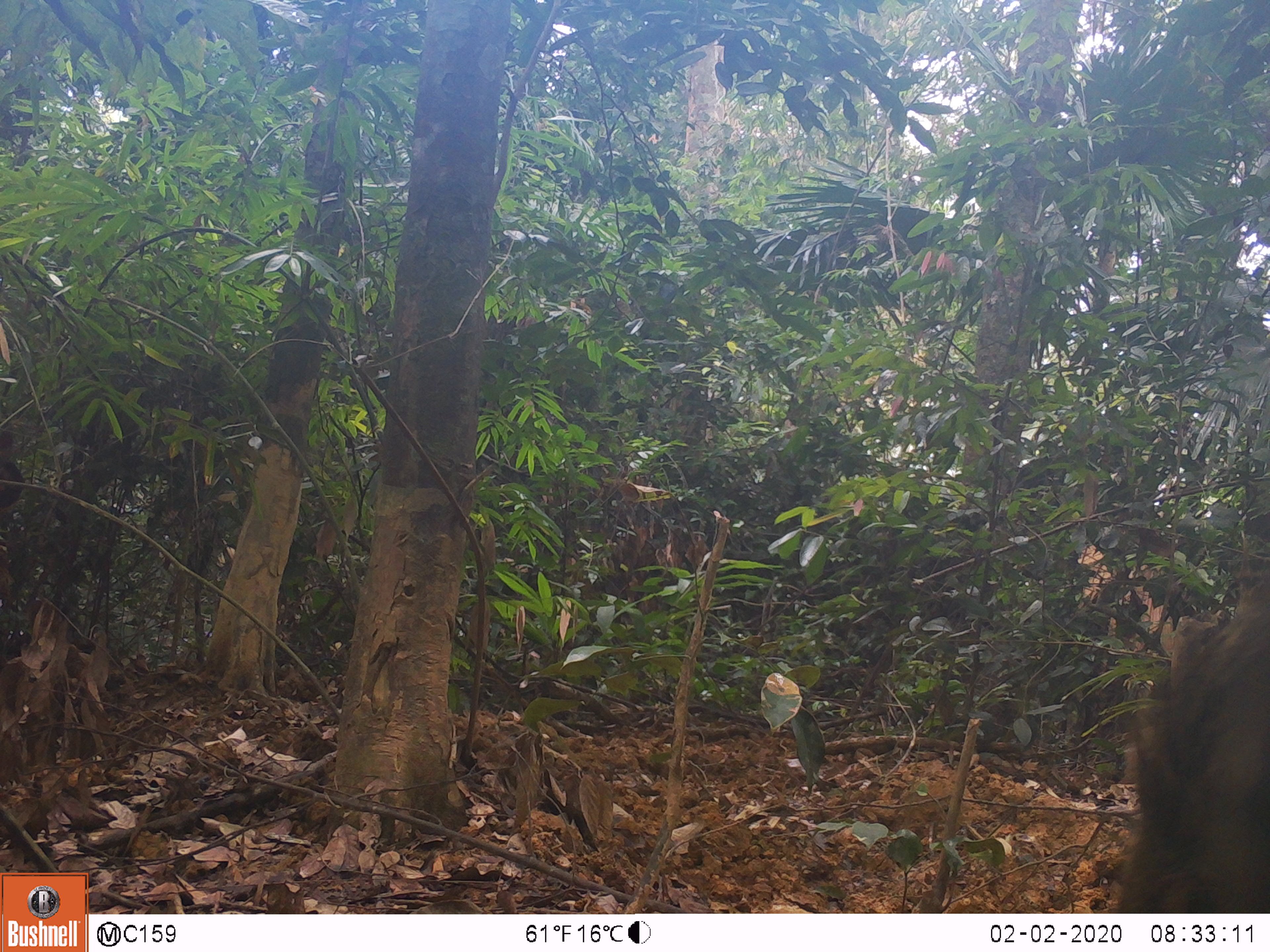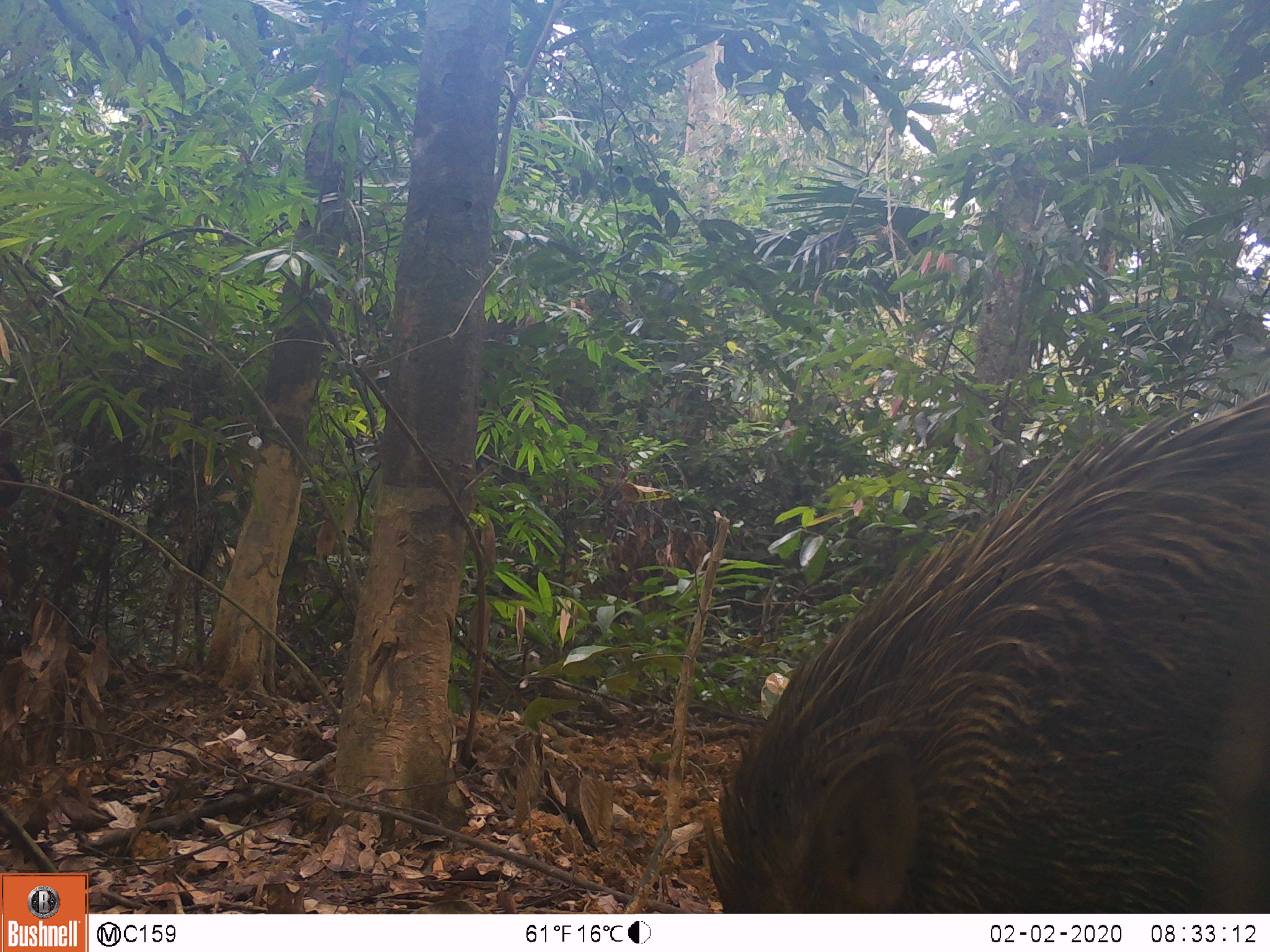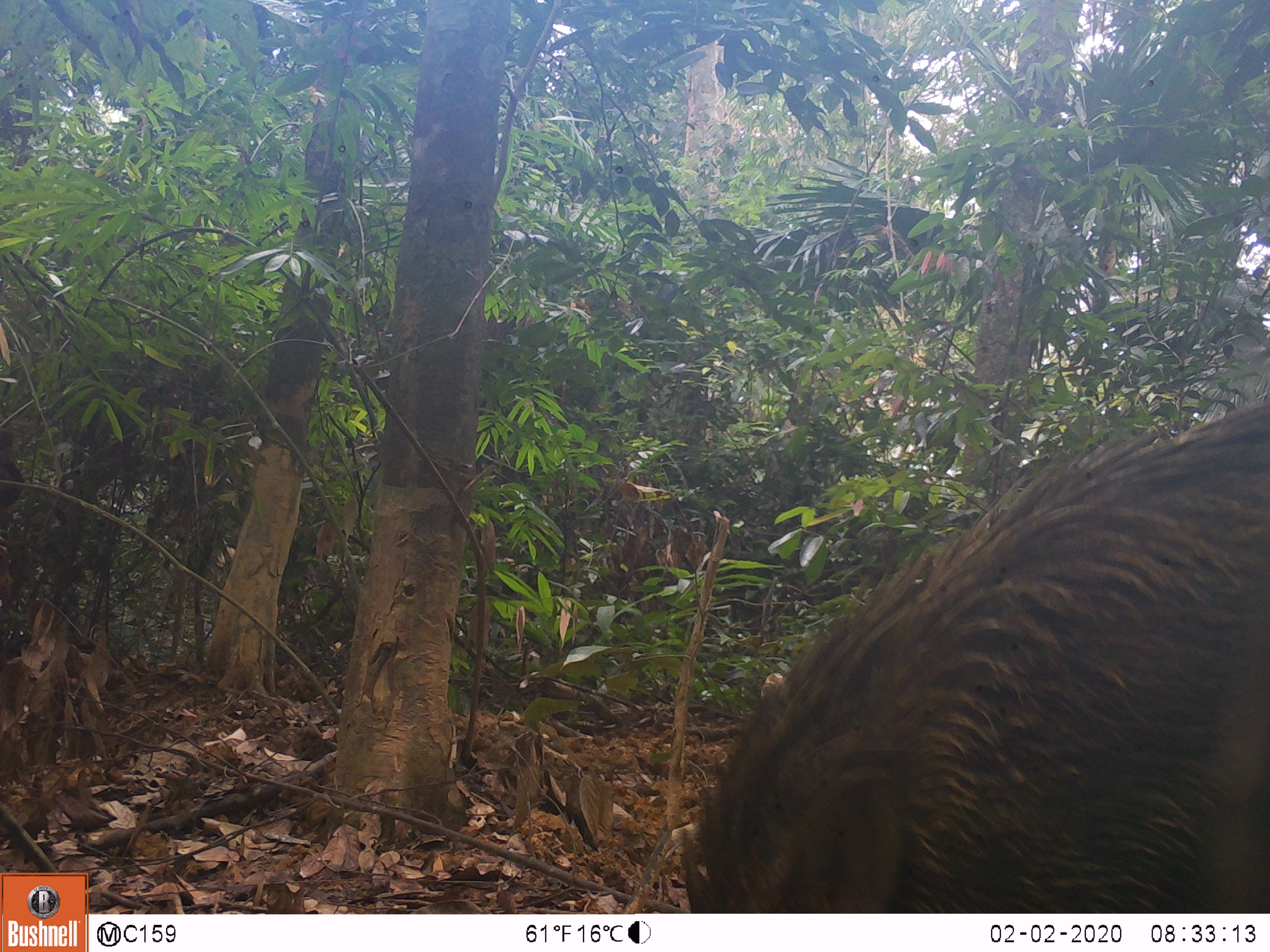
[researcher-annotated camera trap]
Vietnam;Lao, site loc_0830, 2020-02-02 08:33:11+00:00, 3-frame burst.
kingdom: Animalia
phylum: Chordata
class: Mammalia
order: Artiodactyla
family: Suidae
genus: Sus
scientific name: Sus scrofa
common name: eurasian wild pig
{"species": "eurasian wild pig (Sus scrofa)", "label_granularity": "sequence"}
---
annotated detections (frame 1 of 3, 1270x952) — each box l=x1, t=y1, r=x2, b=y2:
eurasian wild pig: l=1117, t=571, r=1267, b=913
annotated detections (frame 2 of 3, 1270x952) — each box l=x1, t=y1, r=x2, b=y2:
eurasian wild pig: l=704, t=397, r=1270, b=911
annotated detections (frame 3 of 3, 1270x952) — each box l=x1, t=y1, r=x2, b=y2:
eurasian wild pig: l=677, t=415, r=1270, b=913